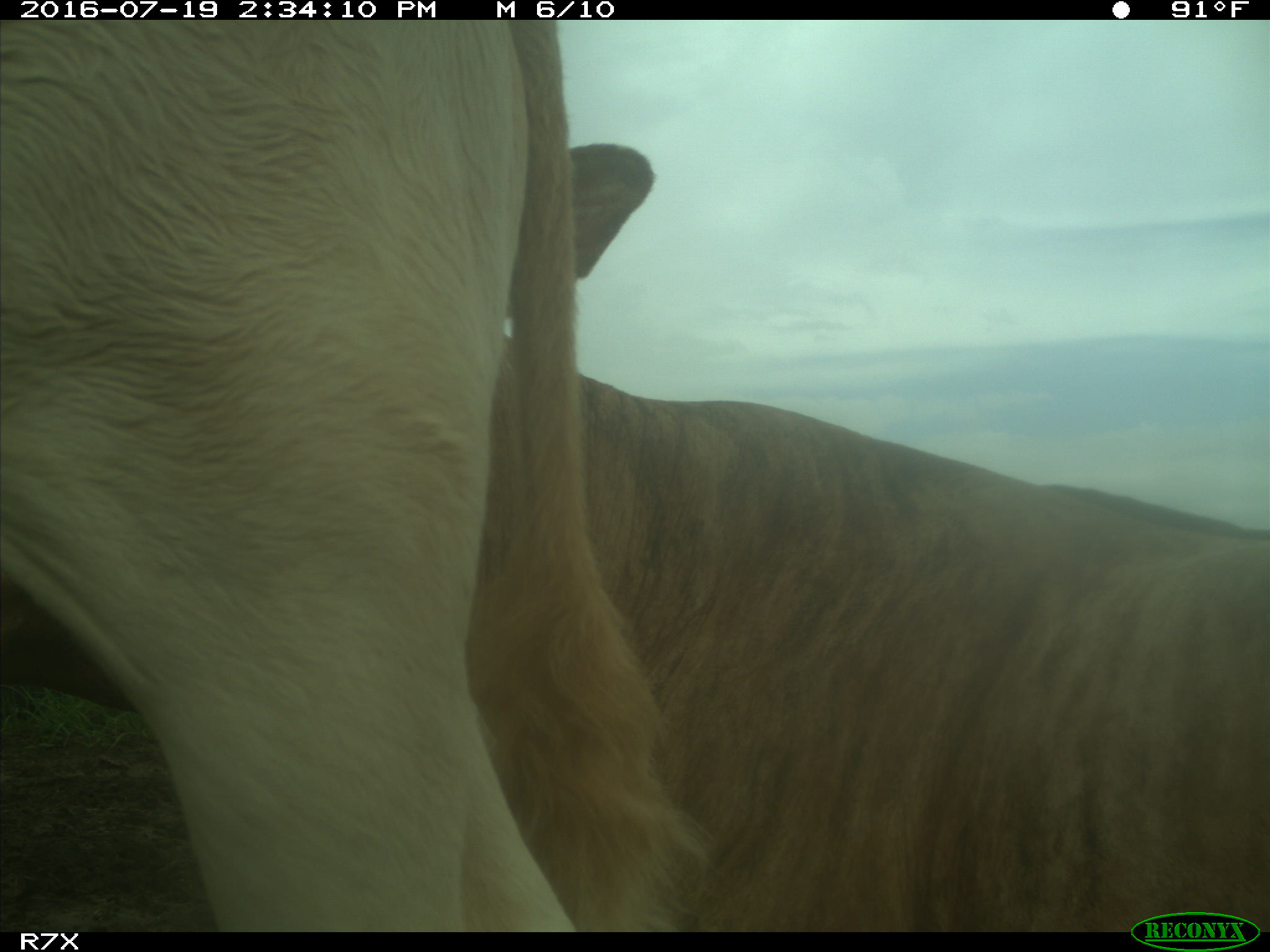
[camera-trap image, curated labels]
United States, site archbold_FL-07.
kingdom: Animalia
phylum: Chordata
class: Mammalia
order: Artiodactyla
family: Bovidae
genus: Bos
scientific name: Bos taurus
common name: domestic cow